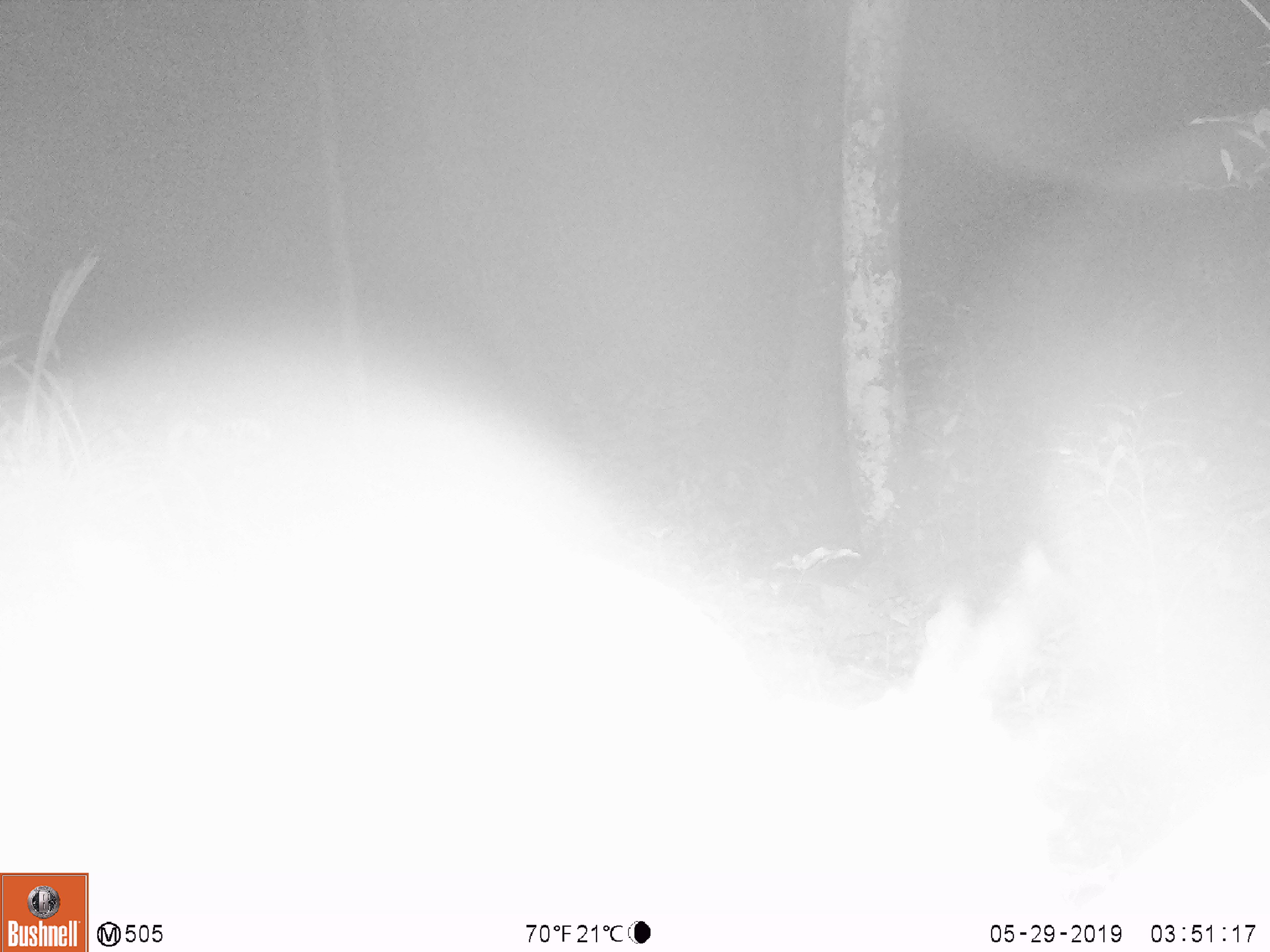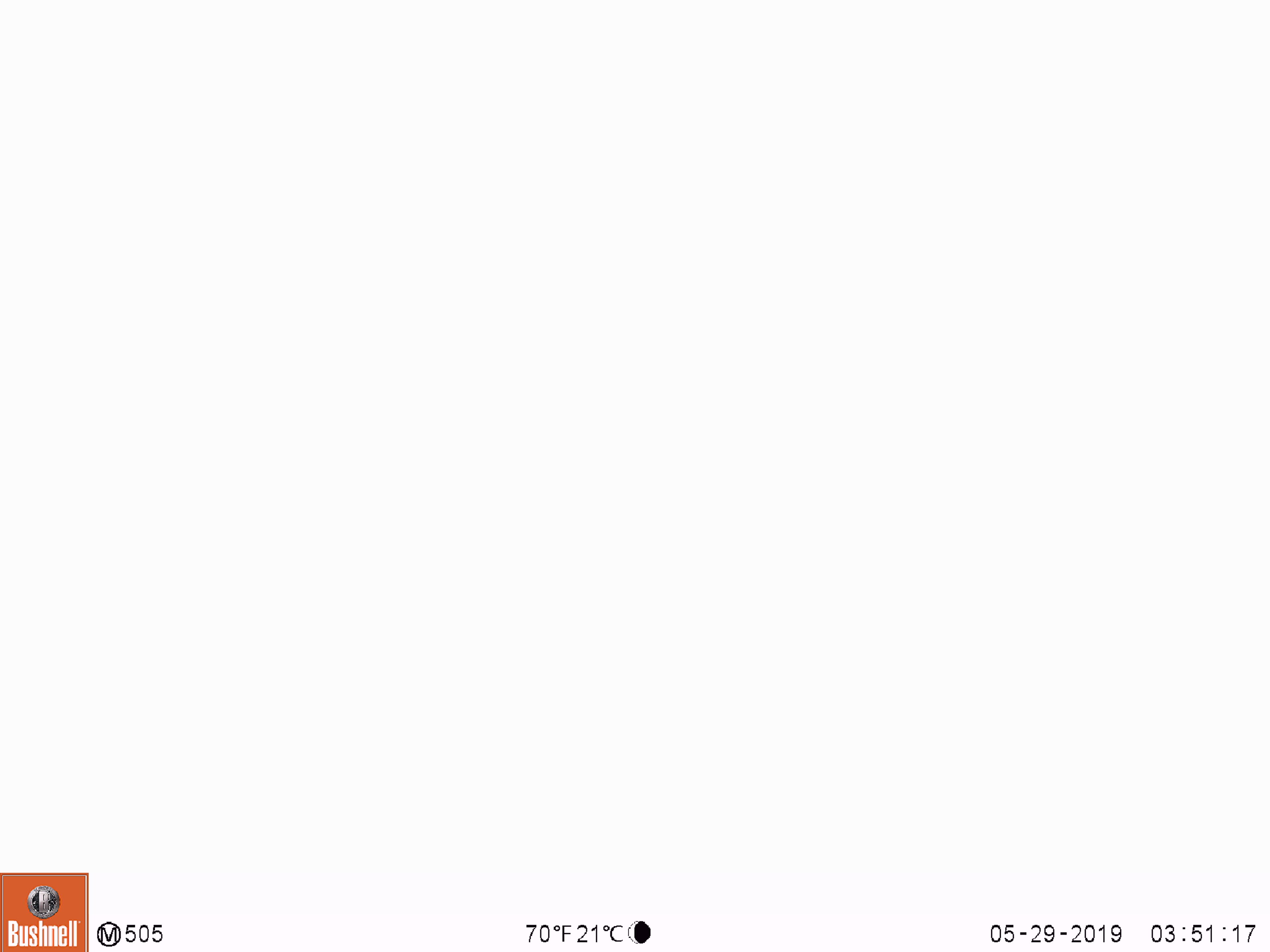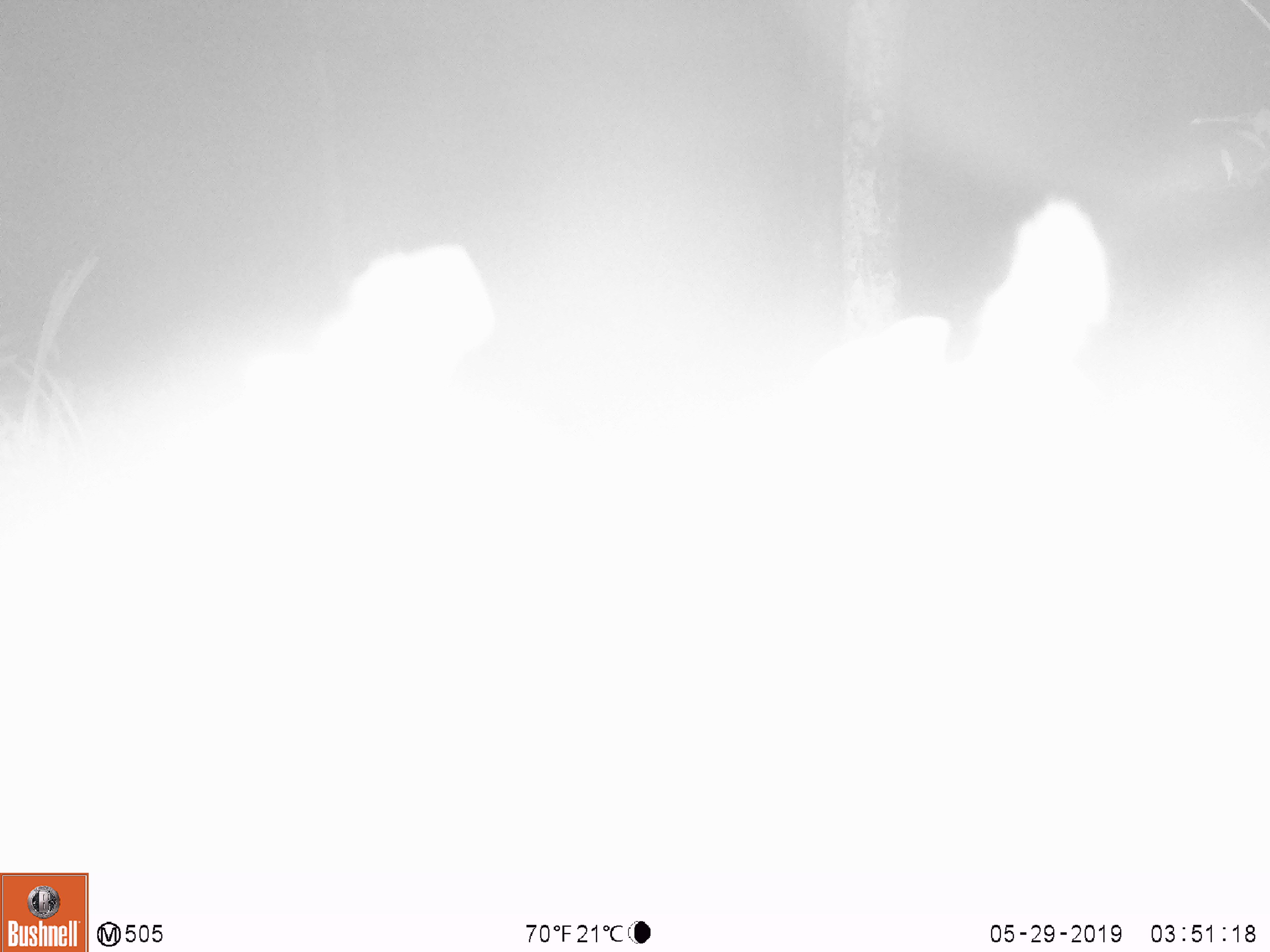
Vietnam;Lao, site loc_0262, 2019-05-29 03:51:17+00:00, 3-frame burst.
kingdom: Animalia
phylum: Chordata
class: Mammalia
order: Artiodactyla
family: Cervidae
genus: Muntiacus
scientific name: Muntiacus vuquangensis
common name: large-antlered muntjac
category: large antlered muntjac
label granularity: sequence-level